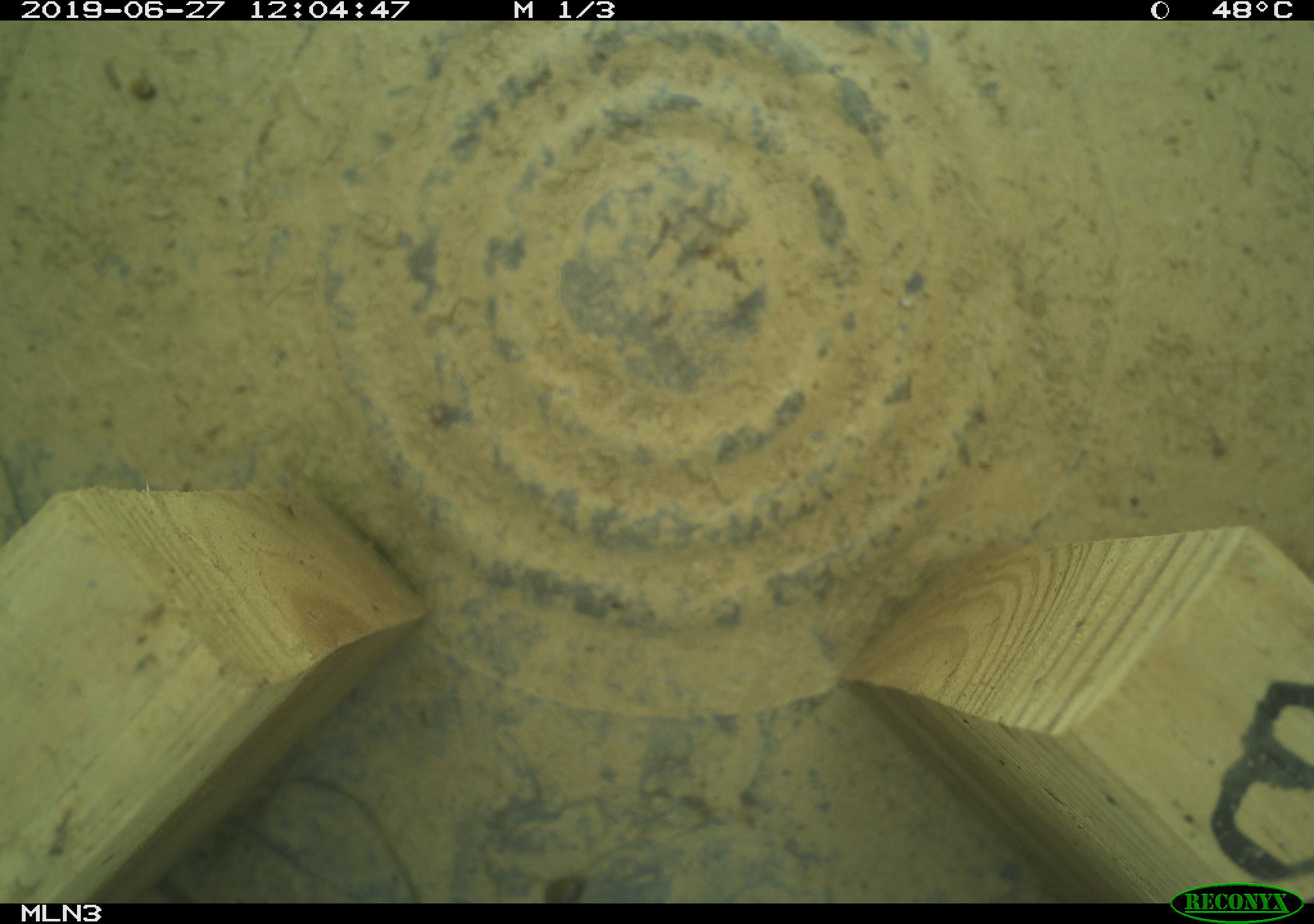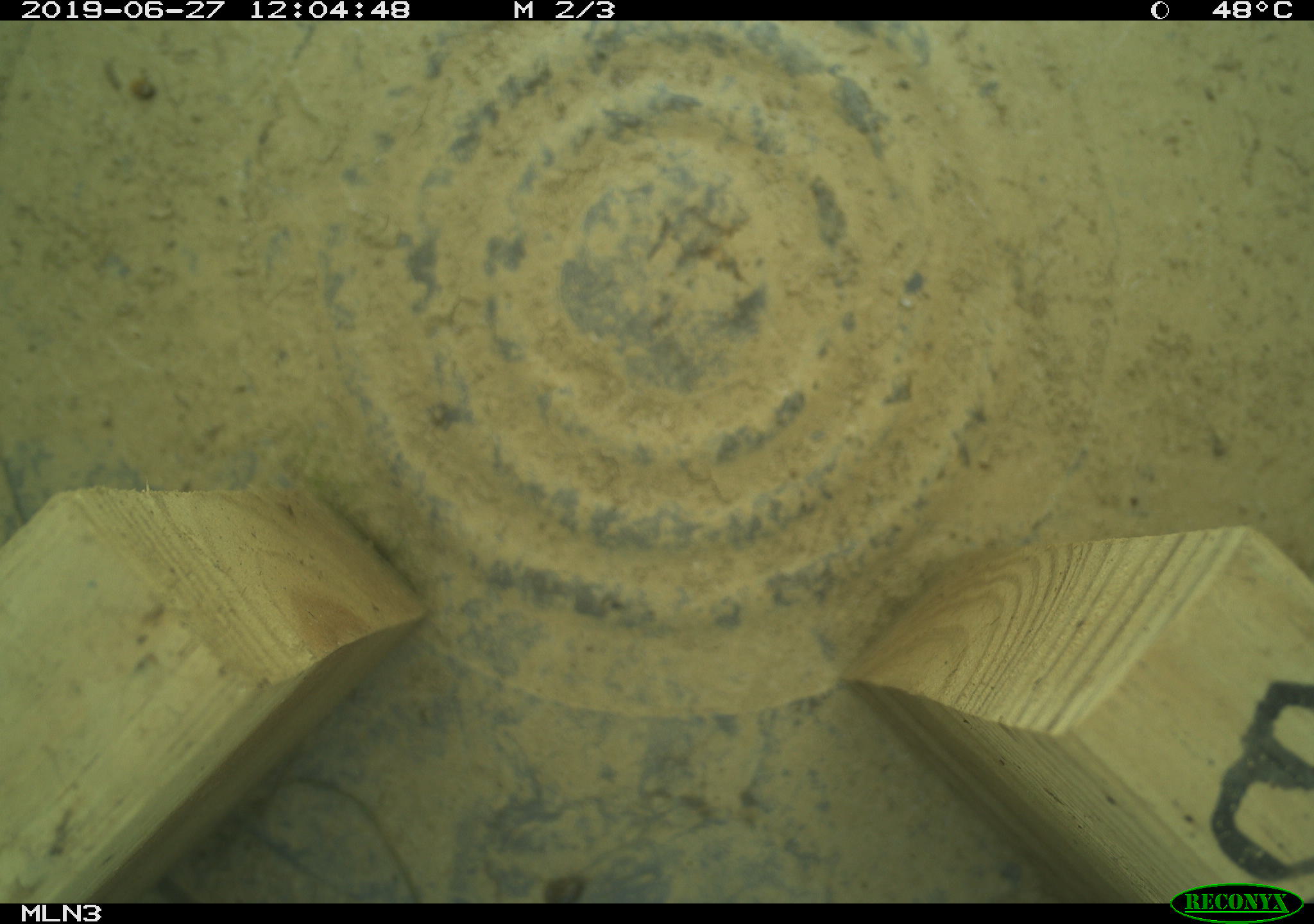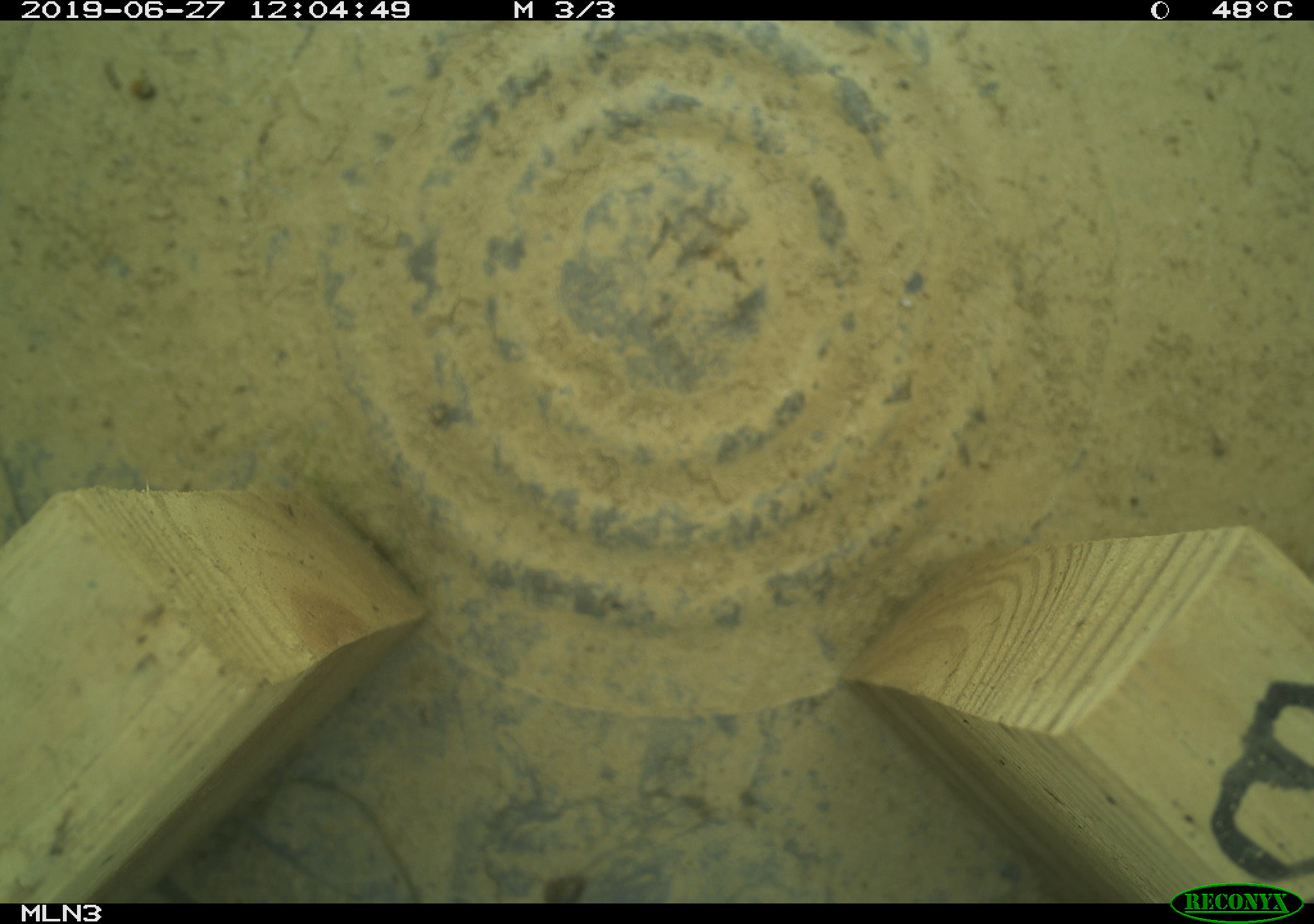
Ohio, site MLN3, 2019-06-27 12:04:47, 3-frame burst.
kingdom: Animalia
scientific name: Animalia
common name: animal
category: invertebrate